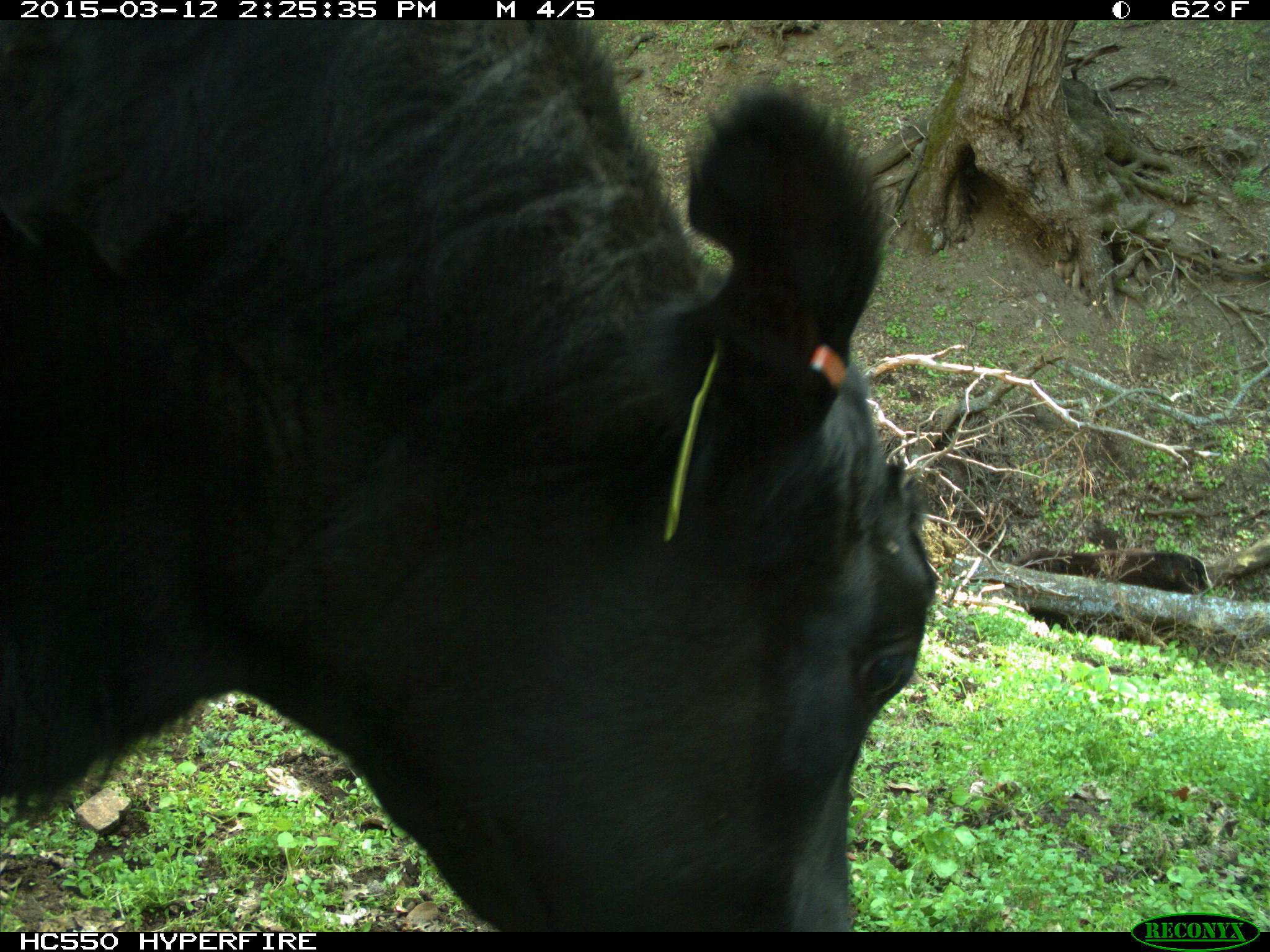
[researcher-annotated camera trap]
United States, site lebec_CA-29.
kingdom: Animalia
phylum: Chordata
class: Mammalia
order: Artiodactyla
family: Bovidae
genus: Bos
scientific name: Bos taurus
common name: domestic cow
Bos taurus (domestic cow).